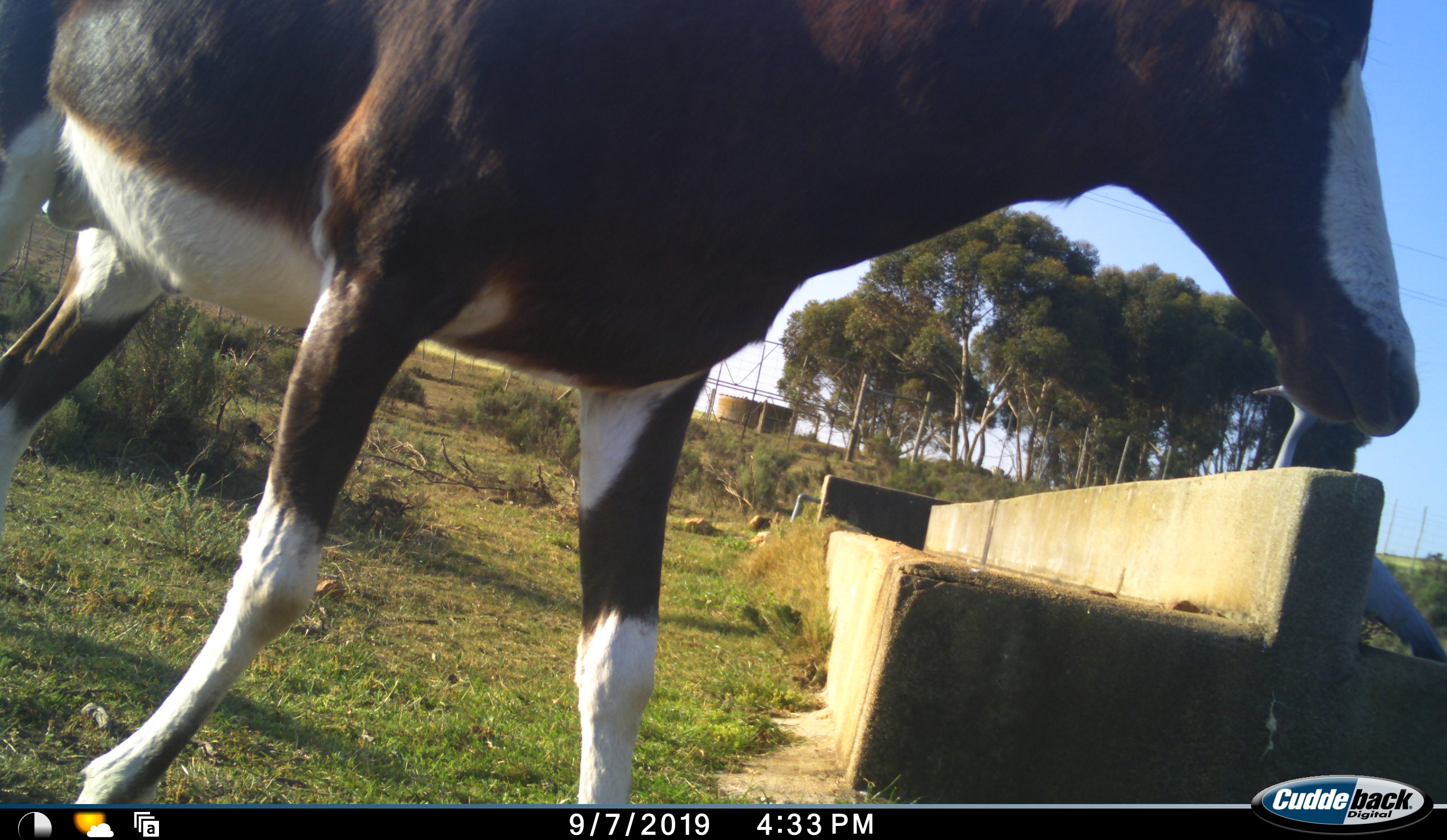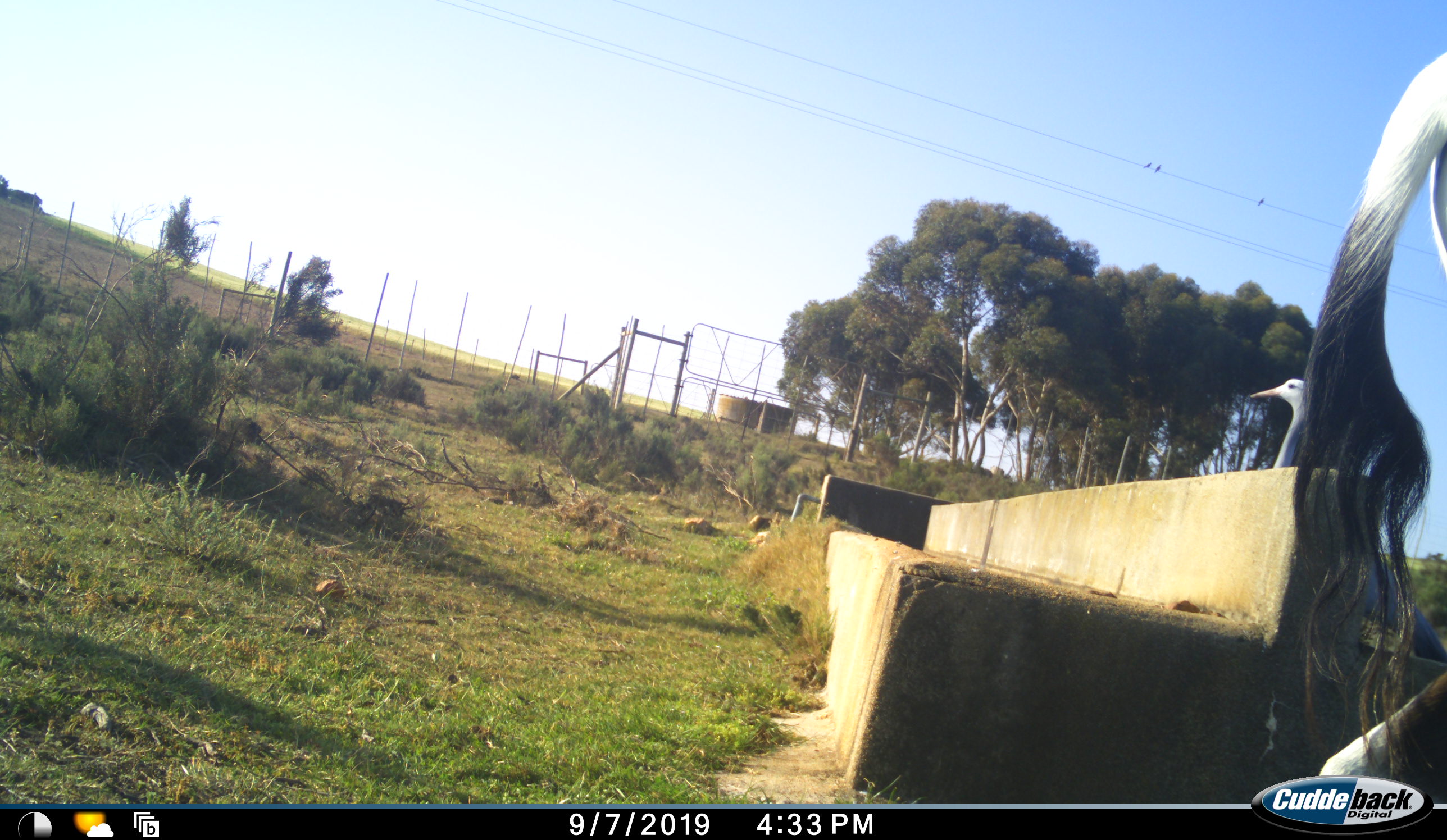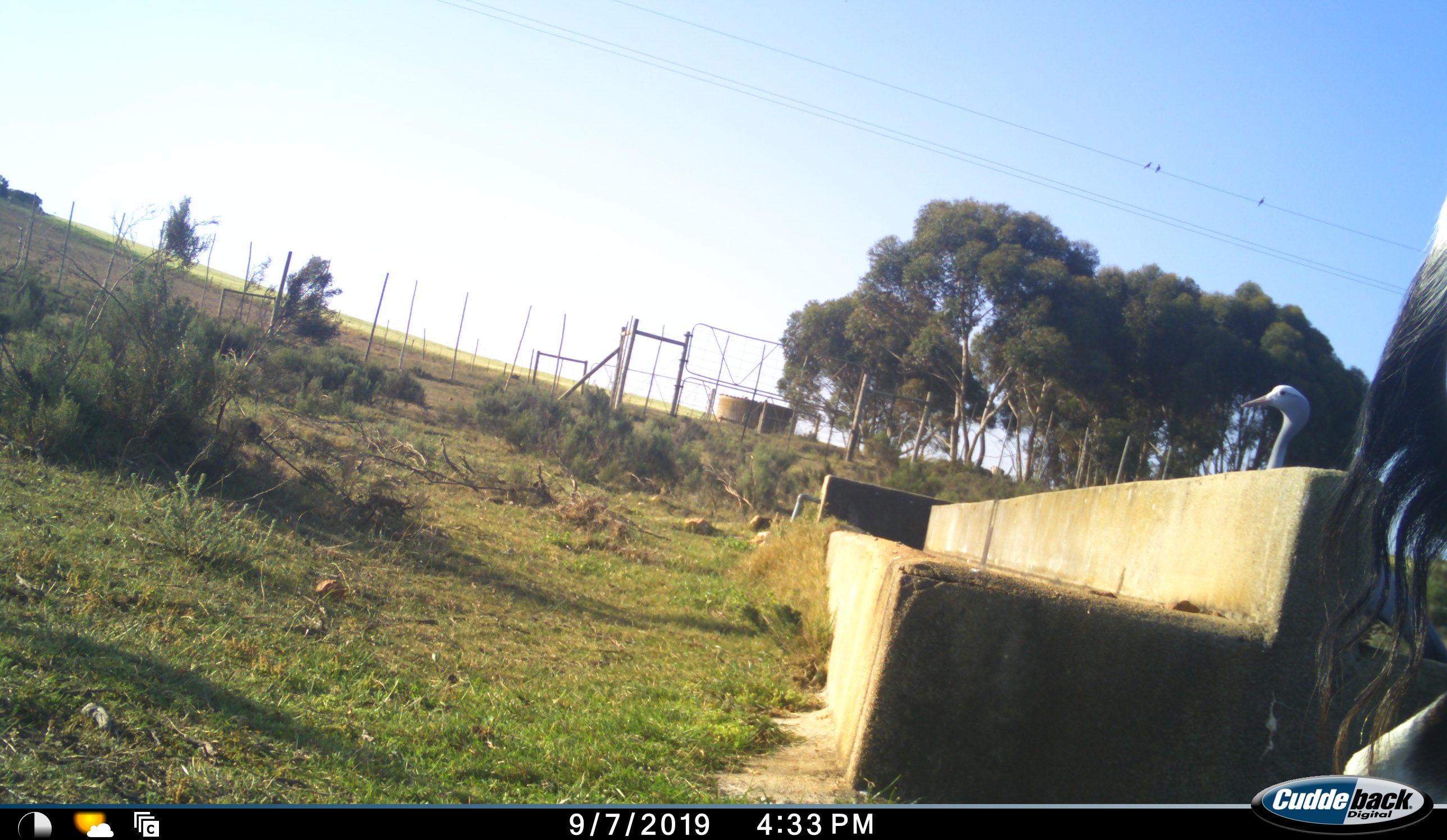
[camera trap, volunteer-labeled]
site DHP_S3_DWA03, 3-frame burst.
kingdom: Animalia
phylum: Chordata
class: Mammalia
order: Artiodactyla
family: Bovidae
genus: Damaliscus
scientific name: Damaliscus pygargus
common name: bontebok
Bontebok (Damaliscus pygargus), count 1. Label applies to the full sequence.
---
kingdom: Animalia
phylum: Chordata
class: Aves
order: Gruiformes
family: Gruidae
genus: Anthropoides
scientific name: Anthropoides paradiseus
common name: blue crane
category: craneblue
Craneblue (blue crane) (Anthropoides paradiseus), count 1. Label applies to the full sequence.